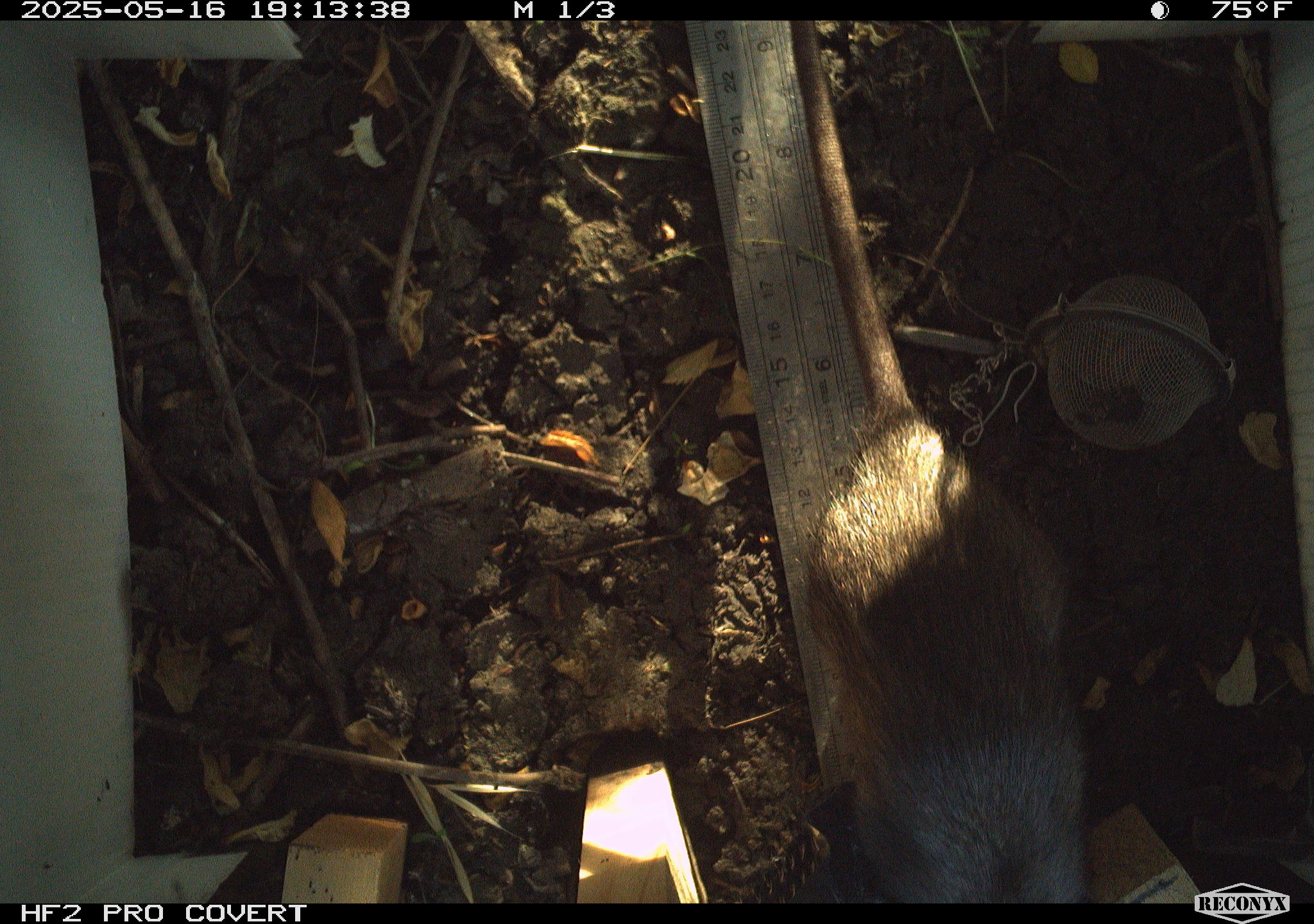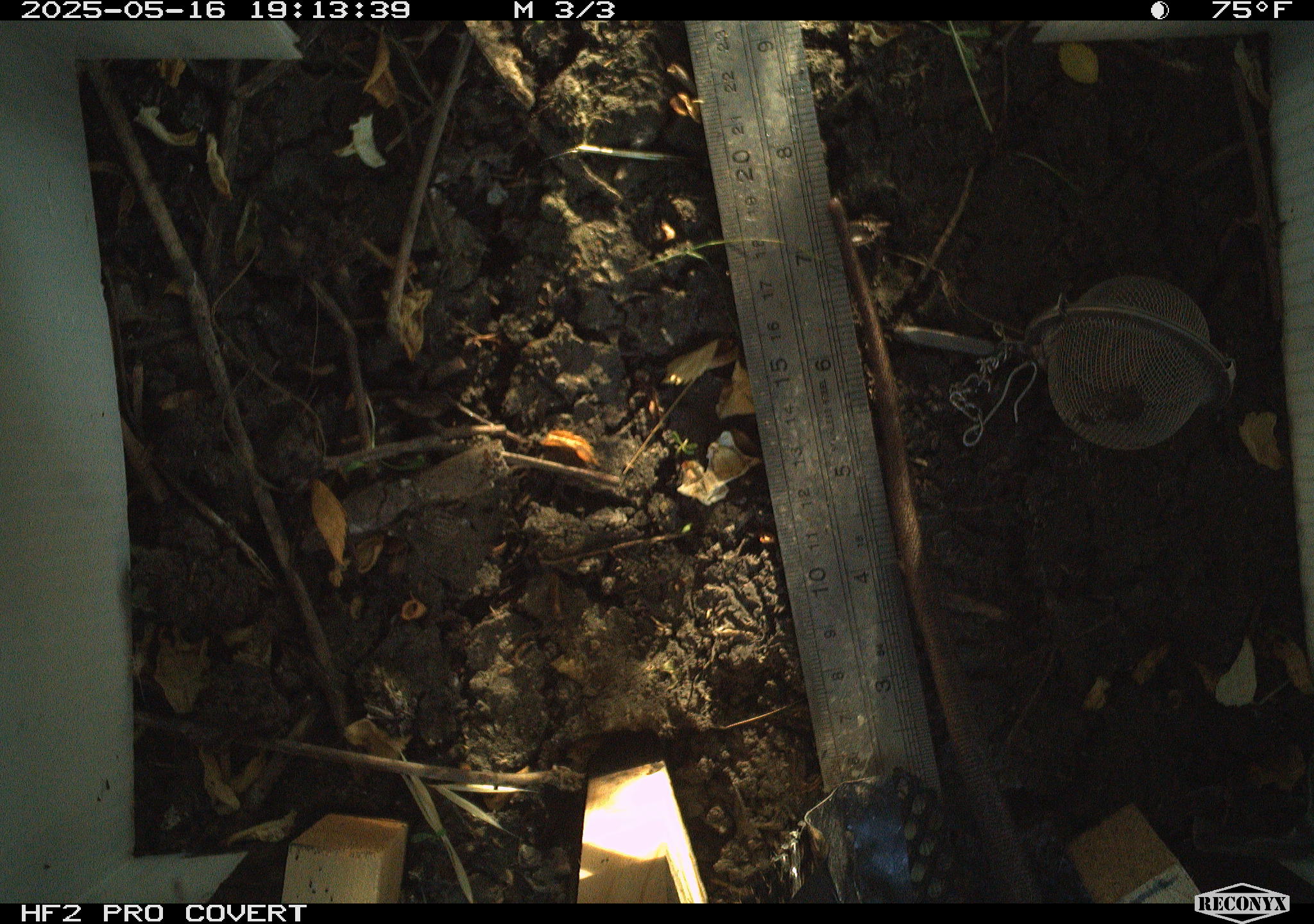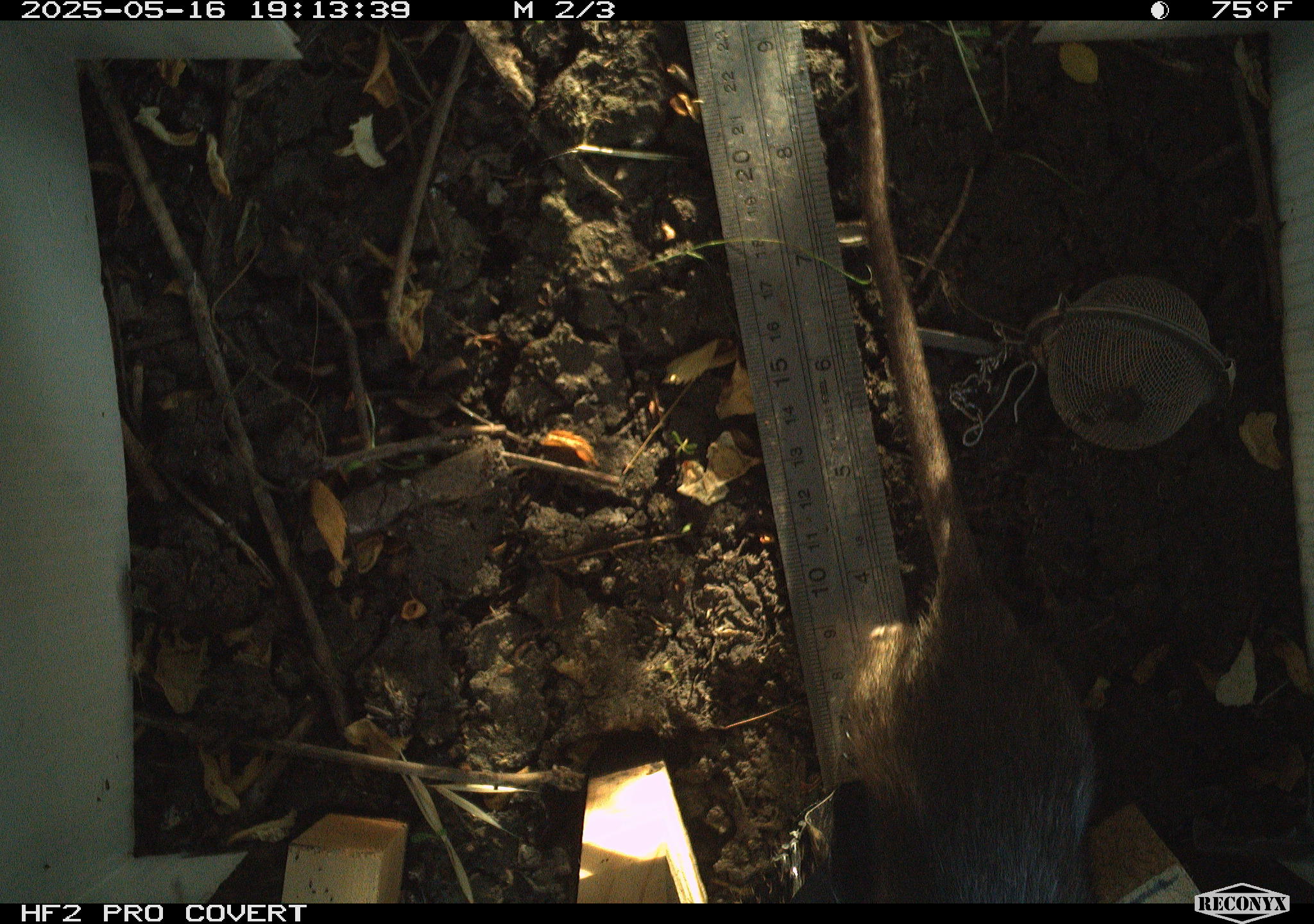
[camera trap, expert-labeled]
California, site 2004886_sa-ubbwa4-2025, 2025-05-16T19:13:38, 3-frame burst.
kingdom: Animalia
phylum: Chordata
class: Mammalia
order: Rodentia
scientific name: Rodentia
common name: rodent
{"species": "rodent (Rodentia)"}